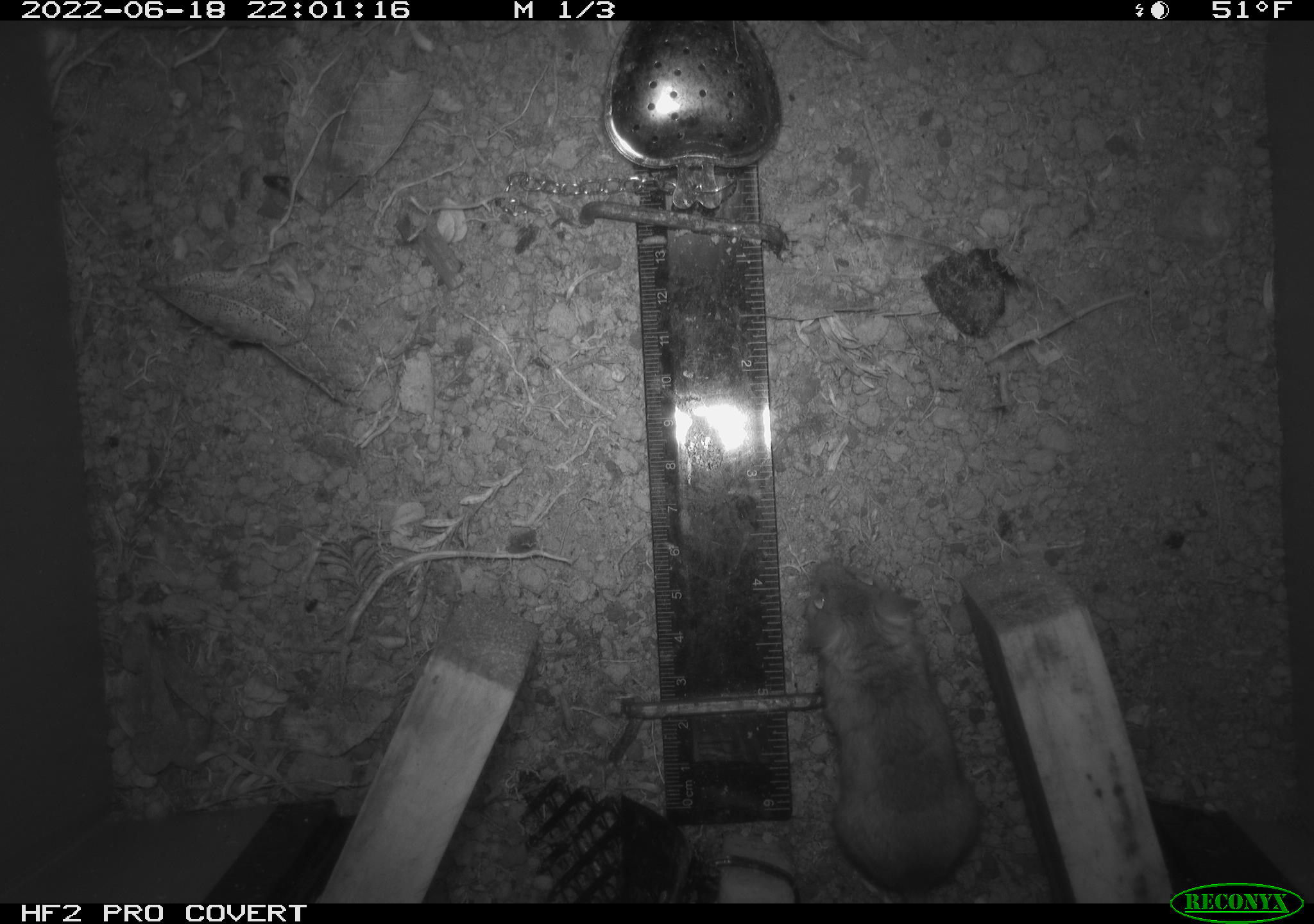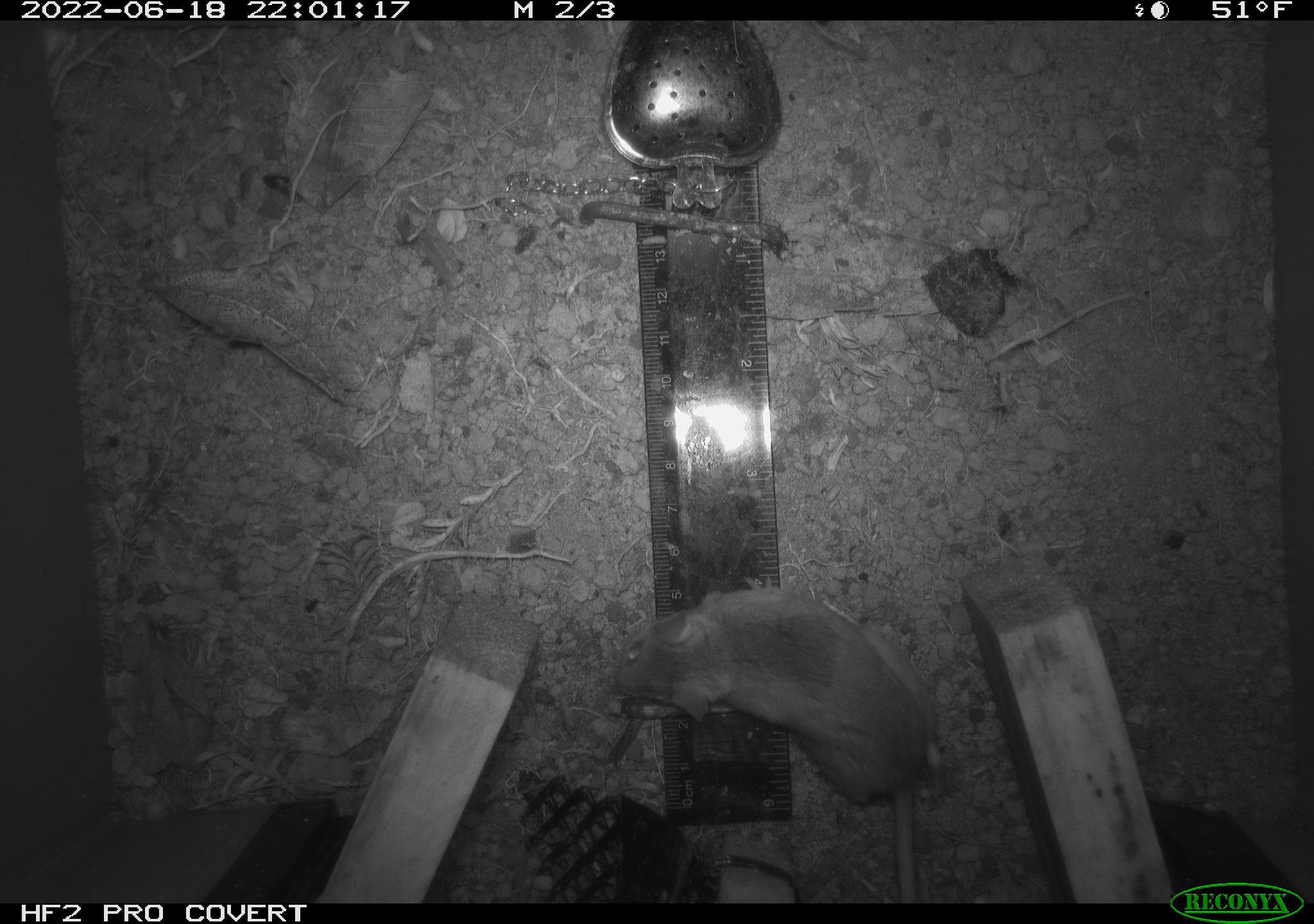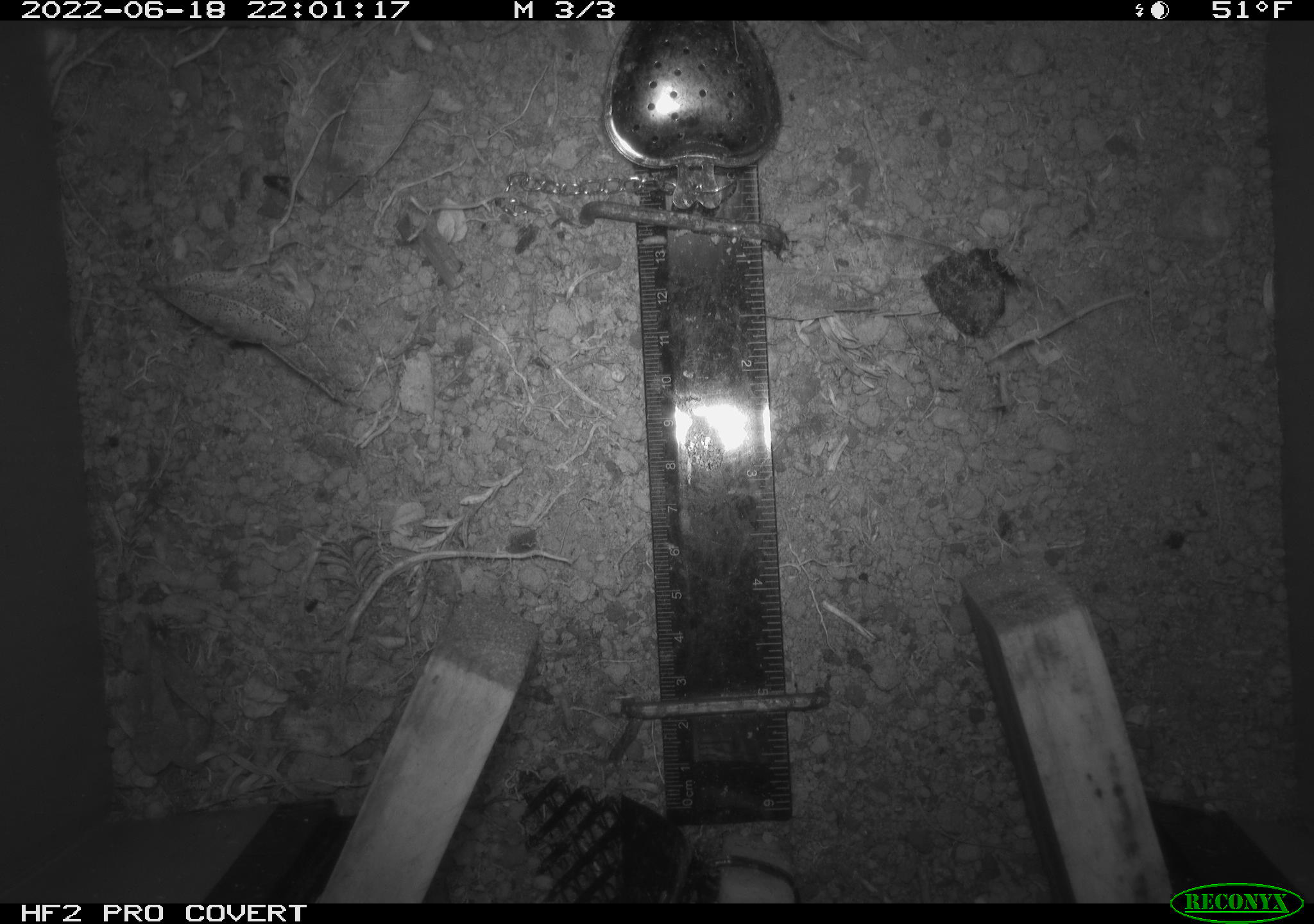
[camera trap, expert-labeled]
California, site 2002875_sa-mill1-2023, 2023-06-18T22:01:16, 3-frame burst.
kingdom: Animalia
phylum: Chordata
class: Mammalia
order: Rodentia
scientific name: Rodentia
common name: mouse species